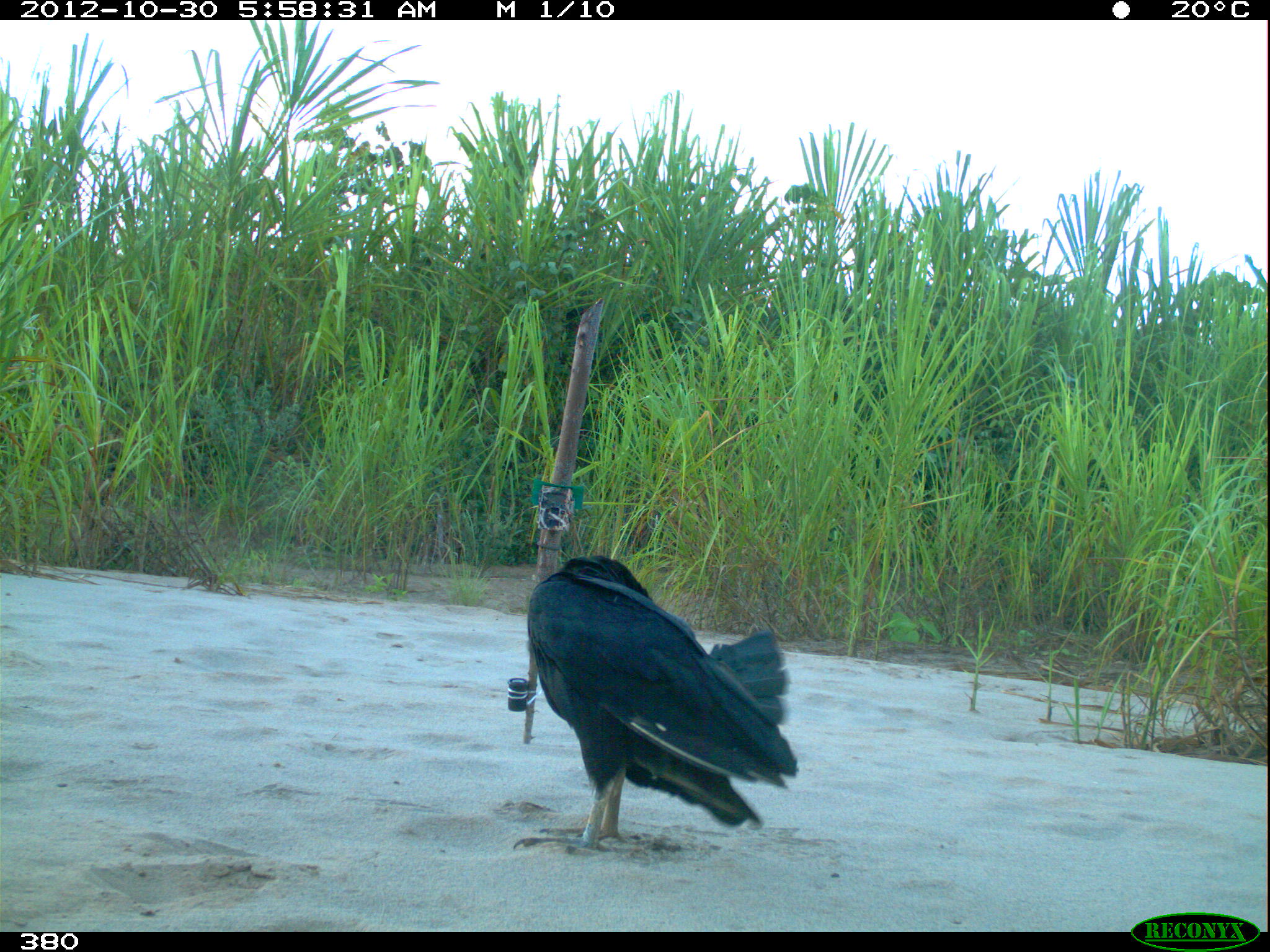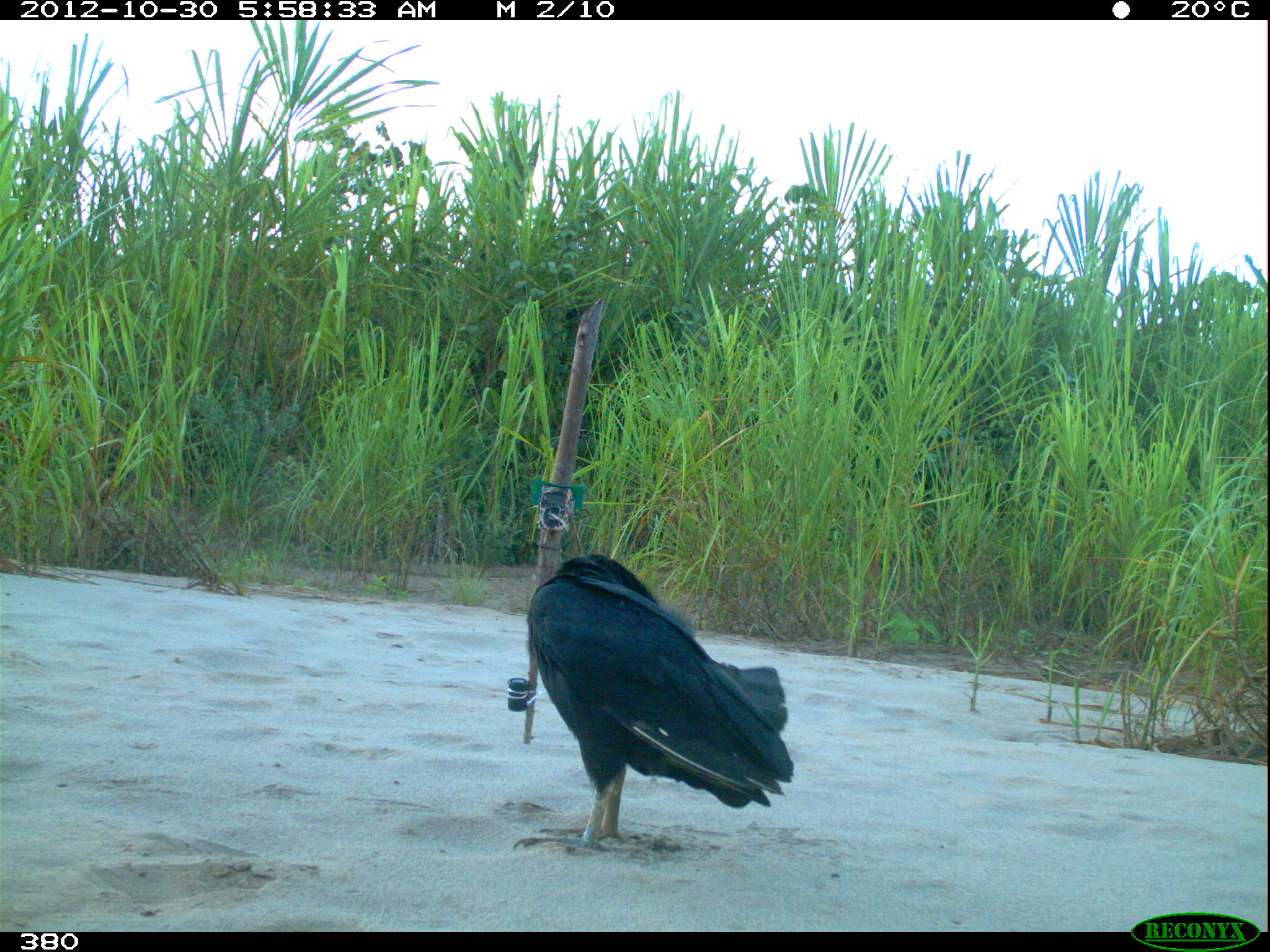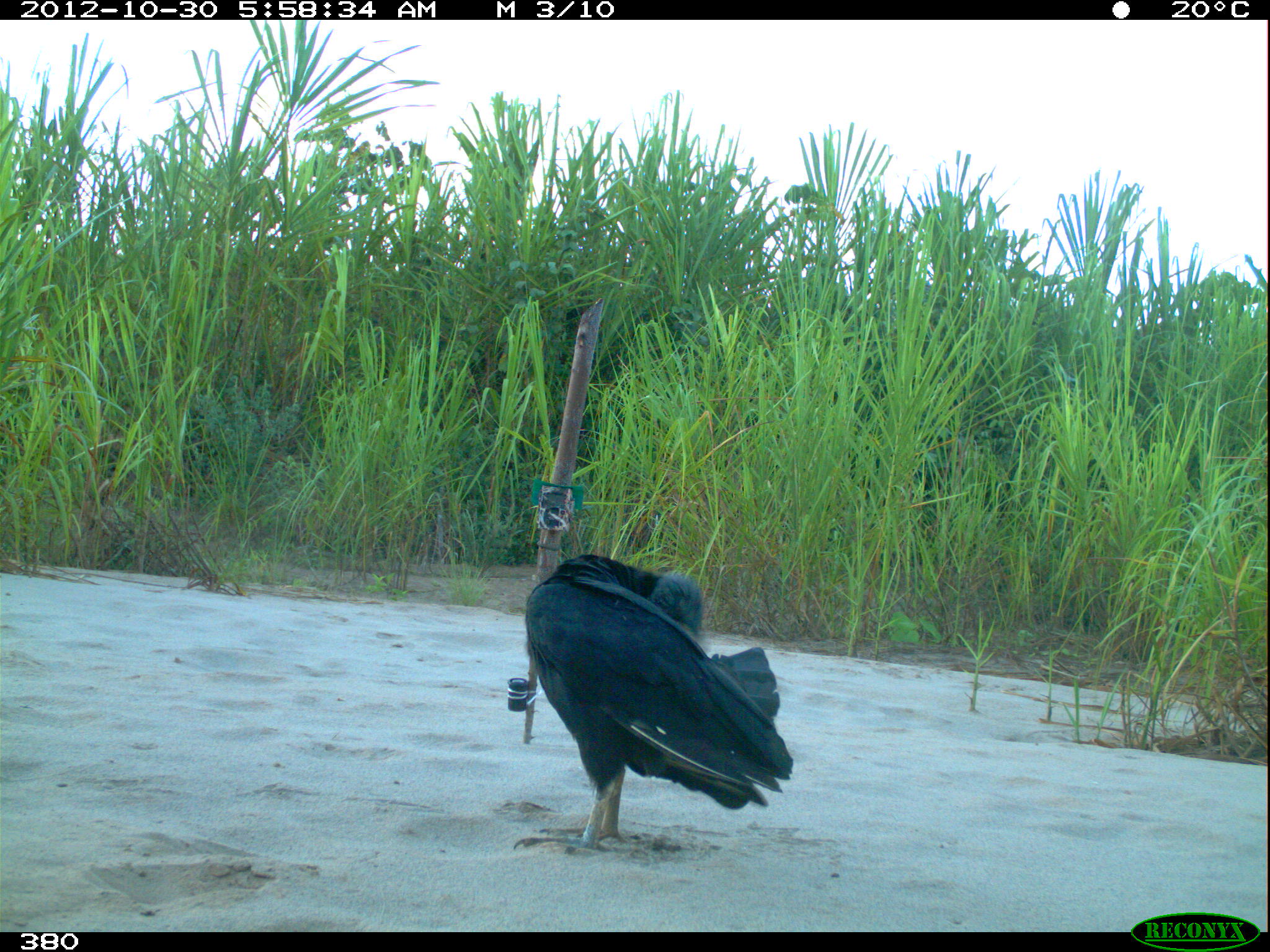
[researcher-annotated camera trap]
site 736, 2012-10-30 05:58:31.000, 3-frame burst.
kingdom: Animalia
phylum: Chordata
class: Aves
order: Cathartiformes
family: Cathartidae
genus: Coragyps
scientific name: Coragyps atratus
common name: black vulture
Coragyps atratus (black vulture).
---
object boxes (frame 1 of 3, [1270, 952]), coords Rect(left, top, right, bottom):
coragyps atratus: Rect(513, 554, 797, 854)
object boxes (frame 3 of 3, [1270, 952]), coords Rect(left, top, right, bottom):
coragyps atratus: Rect(513, 554, 793, 851)